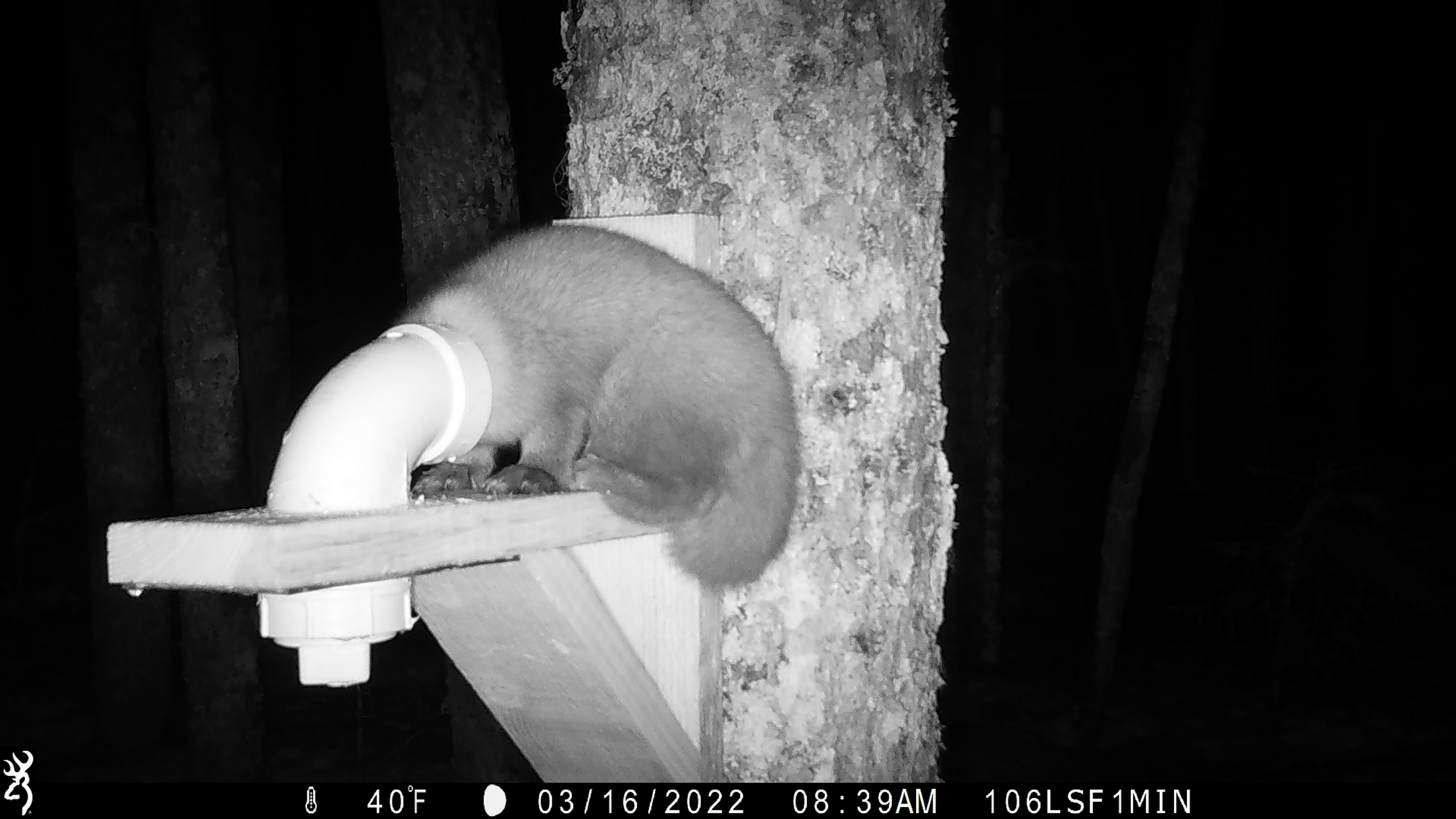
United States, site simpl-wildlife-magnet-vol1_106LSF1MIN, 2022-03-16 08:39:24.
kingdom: Animalia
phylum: Chordata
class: Mammalia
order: Carnivora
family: Mustelidae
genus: Martes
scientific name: Martes americana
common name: american marten